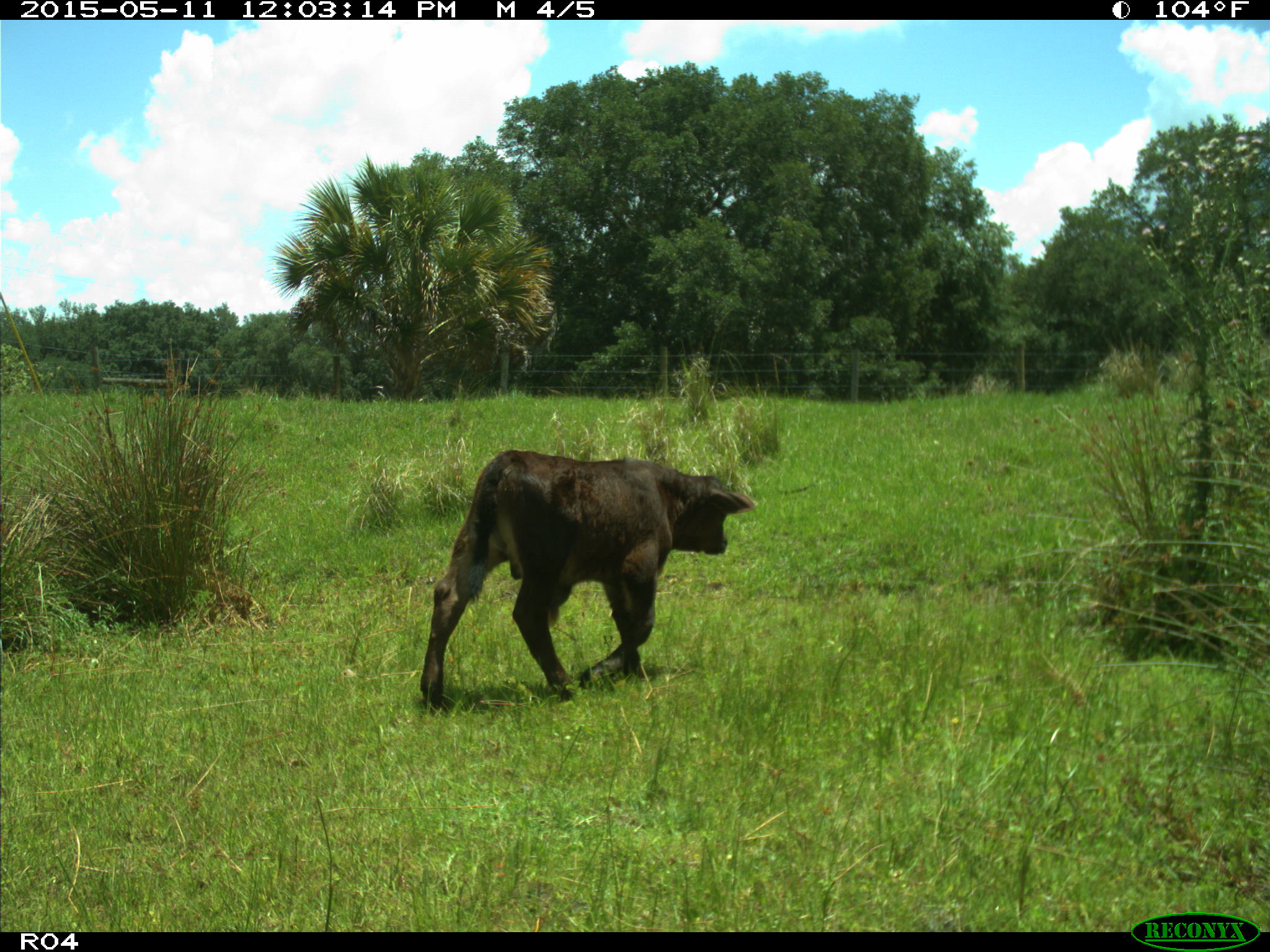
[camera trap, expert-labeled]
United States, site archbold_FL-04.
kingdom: Animalia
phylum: Chordata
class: Mammalia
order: Artiodactyla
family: Bovidae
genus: Bos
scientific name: Bos taurus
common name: domestic cow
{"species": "Bos taurus (domestic cow)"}